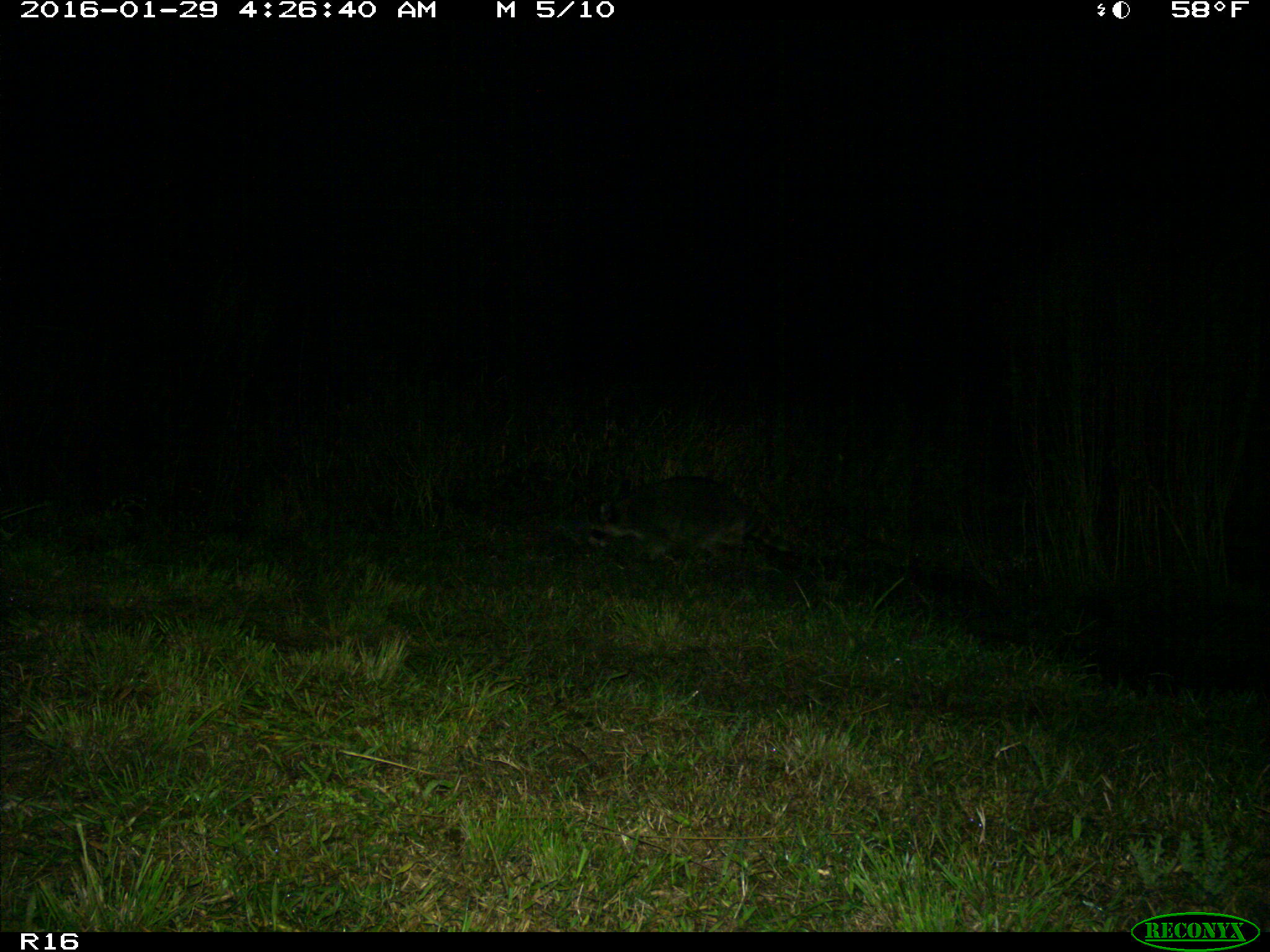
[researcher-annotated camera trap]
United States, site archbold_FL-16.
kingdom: Animalia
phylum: Chordata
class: Mammalia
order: Carnivora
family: Procyonidae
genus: Procyon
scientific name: Procyon lotor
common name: common raccoon